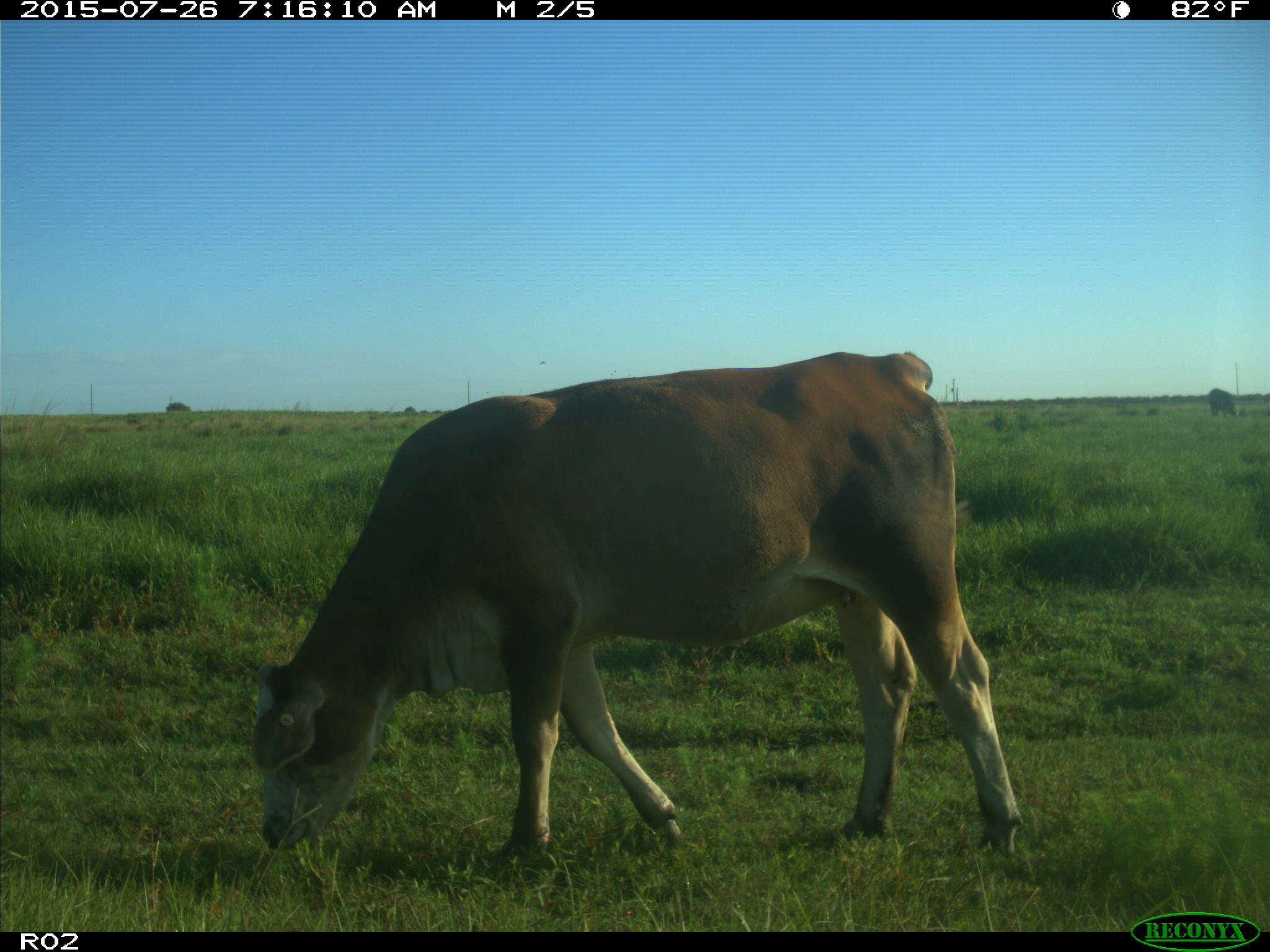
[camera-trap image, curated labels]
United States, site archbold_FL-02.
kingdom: Animalia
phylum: Chordata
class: Mammalia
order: Artiodactyla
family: Bovidae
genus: Bos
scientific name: Bos taurus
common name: domestic cow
Bos taurus (domestic cow).